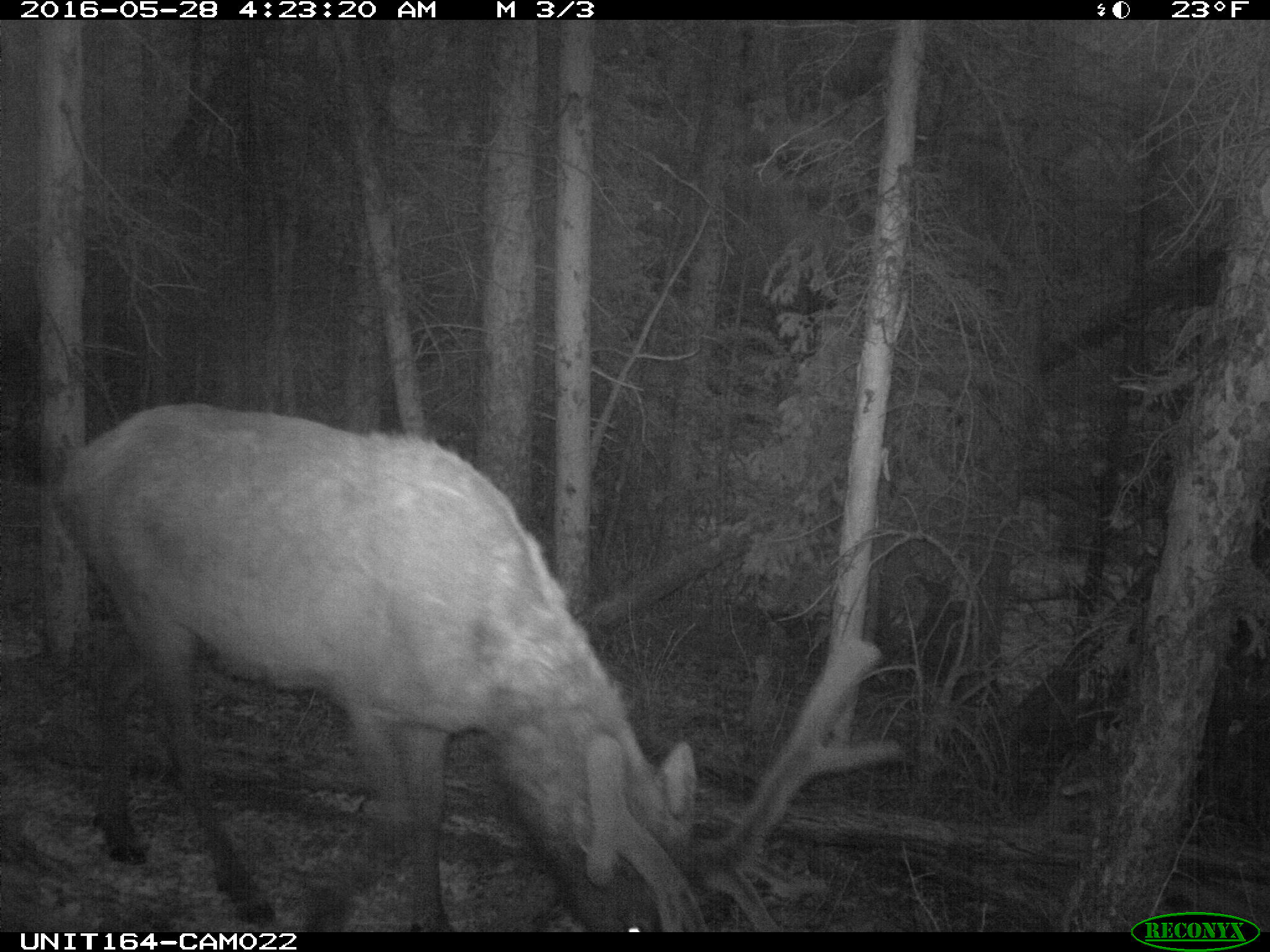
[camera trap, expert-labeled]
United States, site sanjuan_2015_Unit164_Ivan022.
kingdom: Animalia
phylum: Chordata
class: Mammalia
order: Artiodactyla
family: Cervidae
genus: Cervus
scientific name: Cervus elaphus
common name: red deer